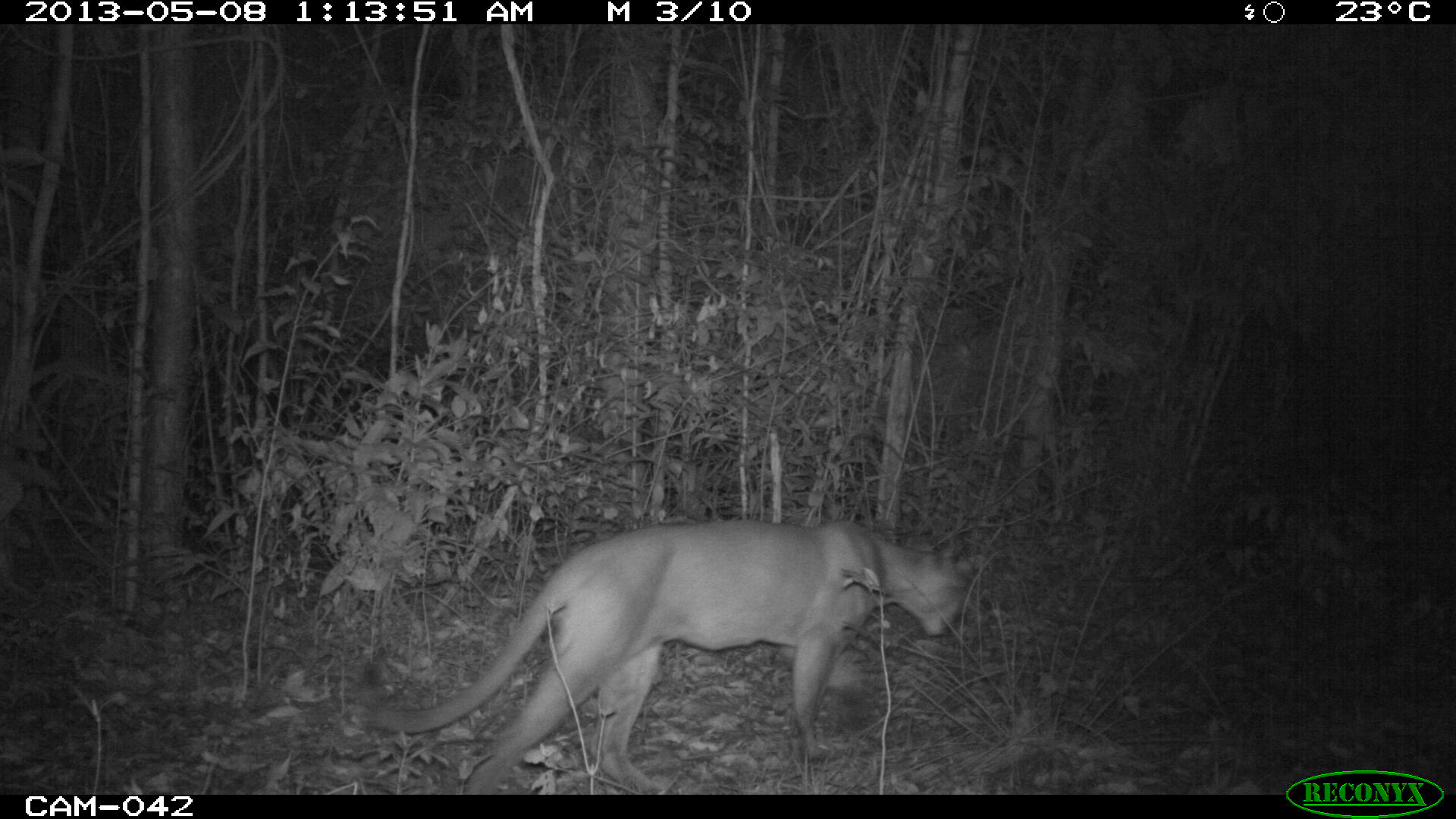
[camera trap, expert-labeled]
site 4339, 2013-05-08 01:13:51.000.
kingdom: Animalia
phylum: Chordata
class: Mammalia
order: Carnivora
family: Felidae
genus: Puma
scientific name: Puma concolor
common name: mountain lion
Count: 1.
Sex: male.